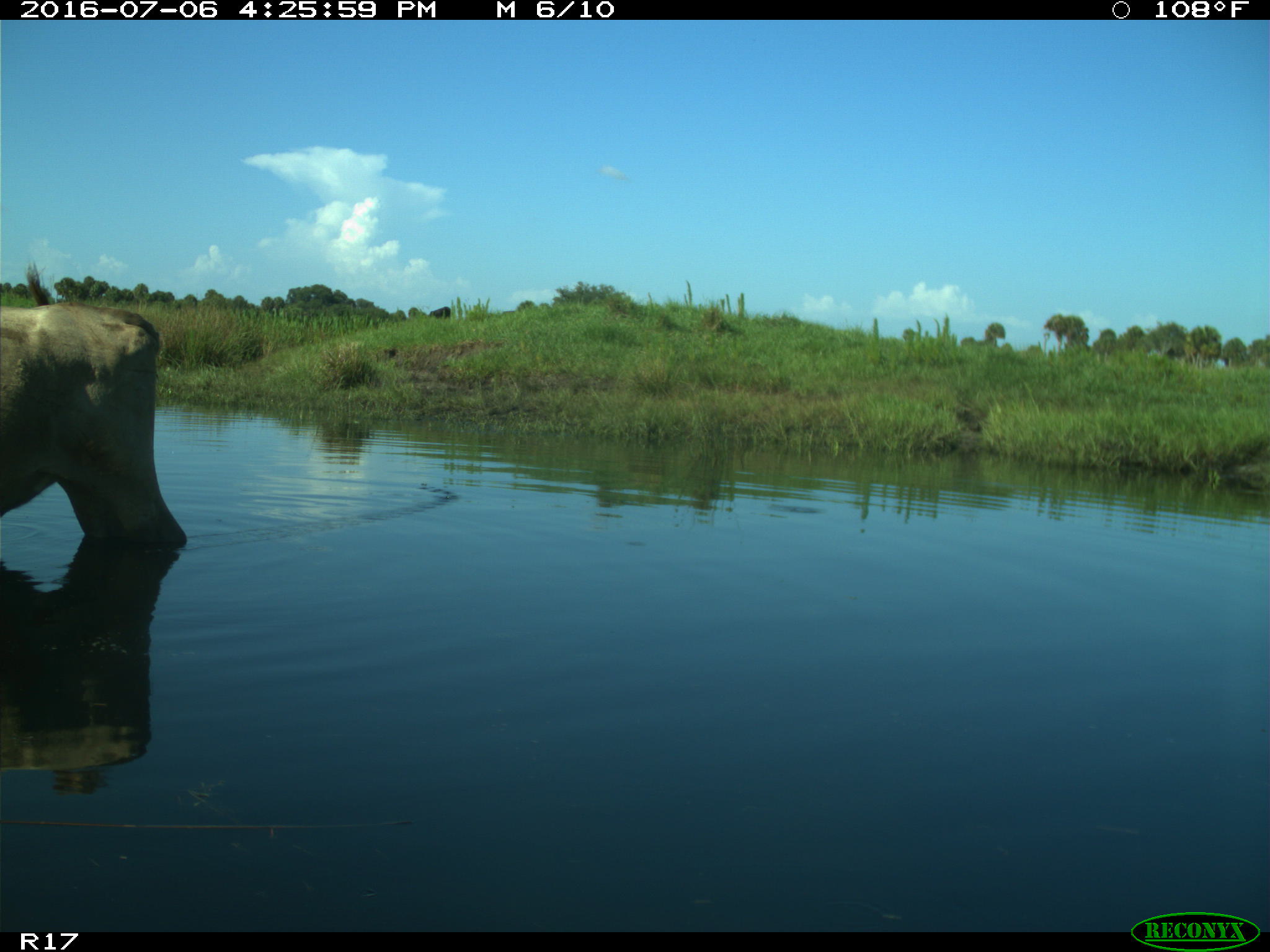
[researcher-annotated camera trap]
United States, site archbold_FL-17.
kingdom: Animalia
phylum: Chordata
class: Mammalia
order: Artiodactyla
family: Bovidae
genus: Bos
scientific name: Bos taurus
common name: domestic cow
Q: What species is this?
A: Bos taurus (domestic cow).